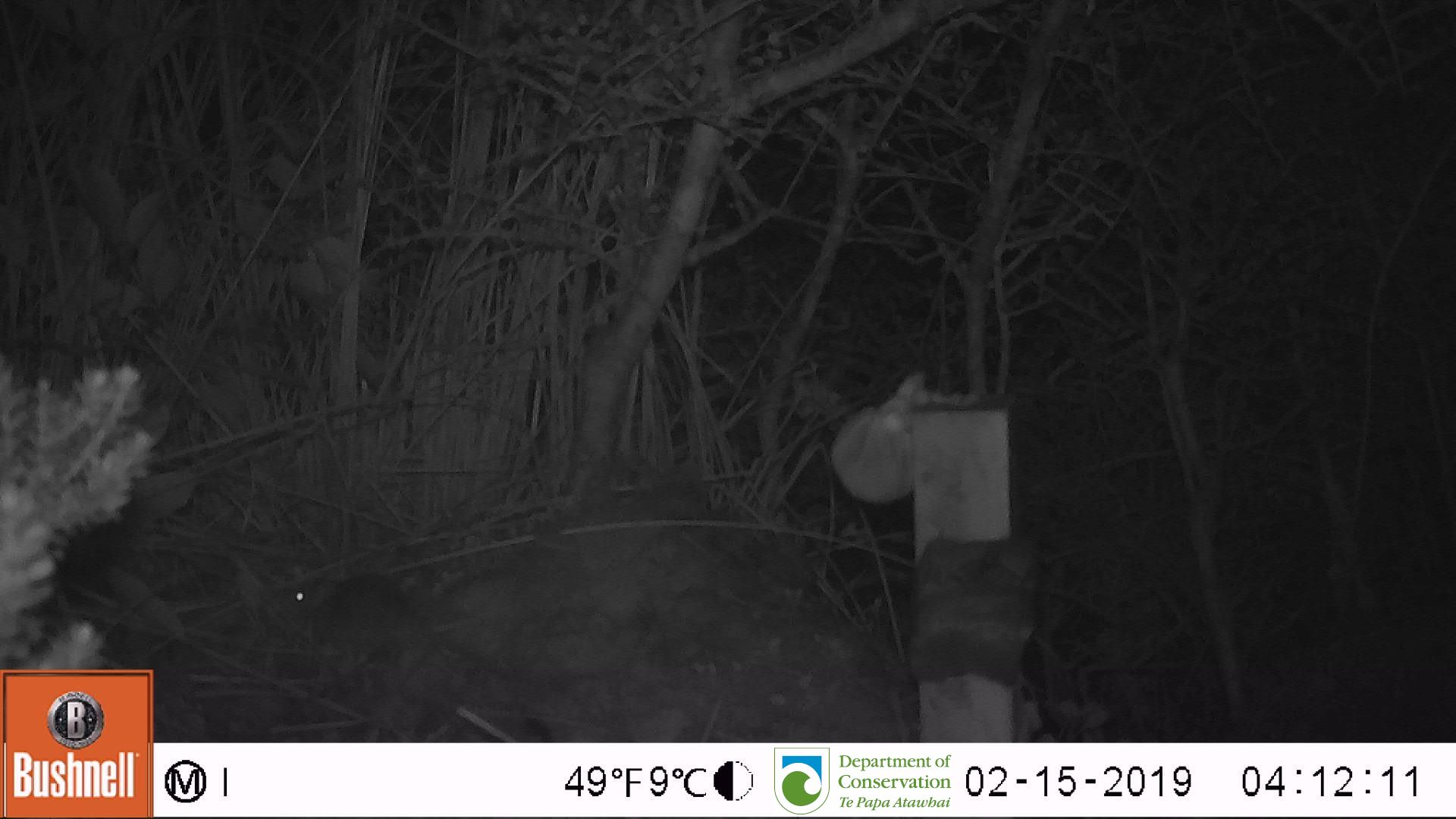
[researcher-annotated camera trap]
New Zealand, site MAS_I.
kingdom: Animalia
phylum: Chordata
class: Mammalia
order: Rodentia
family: Muridae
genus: Mus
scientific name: Mus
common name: mouse